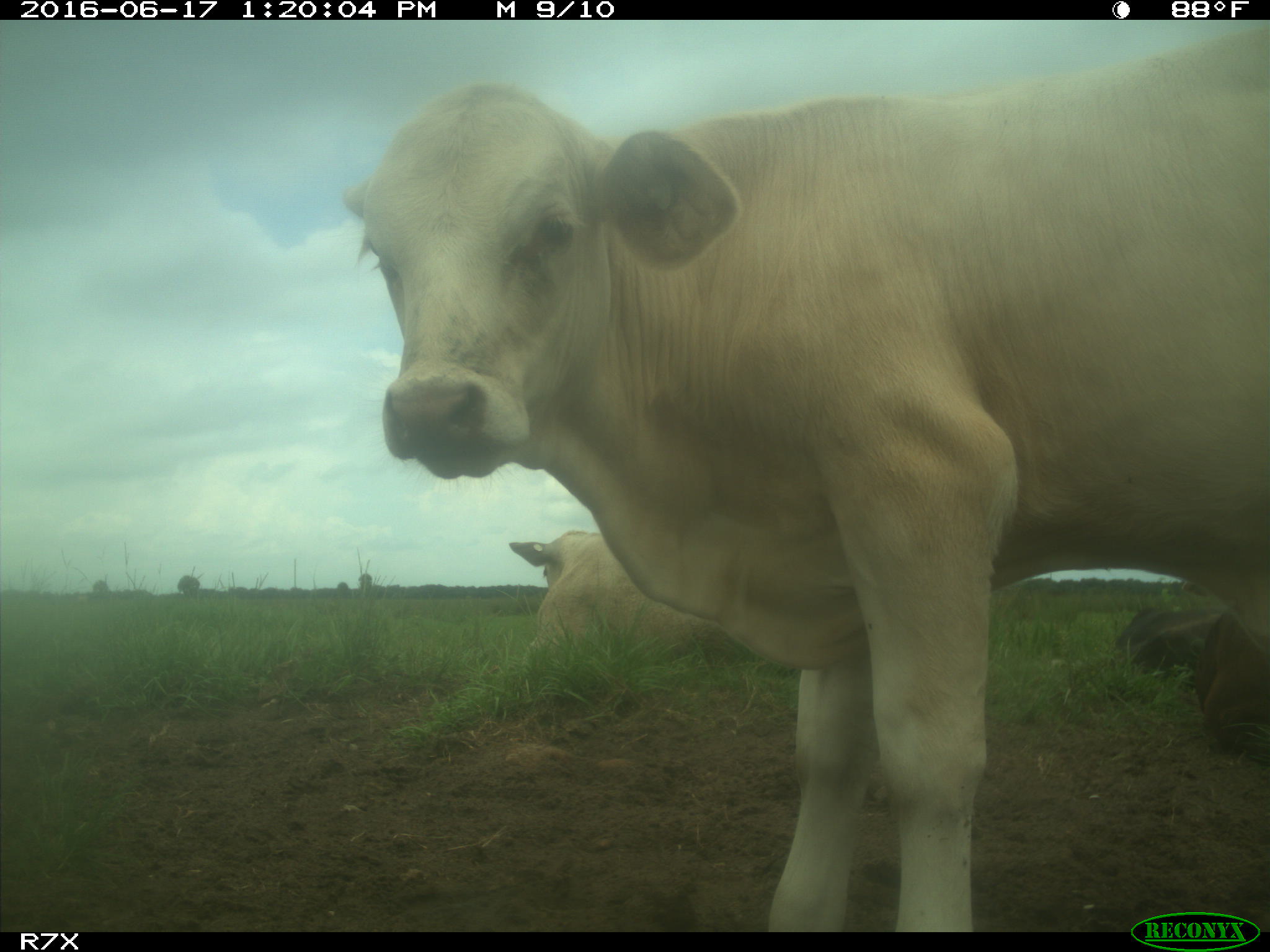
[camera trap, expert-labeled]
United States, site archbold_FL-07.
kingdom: Animalia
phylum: Chordata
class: Mammalia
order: Artiodactyla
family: Bovidae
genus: Bos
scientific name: Bos taurus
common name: domestic cow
Bos taurus (domestic cow).